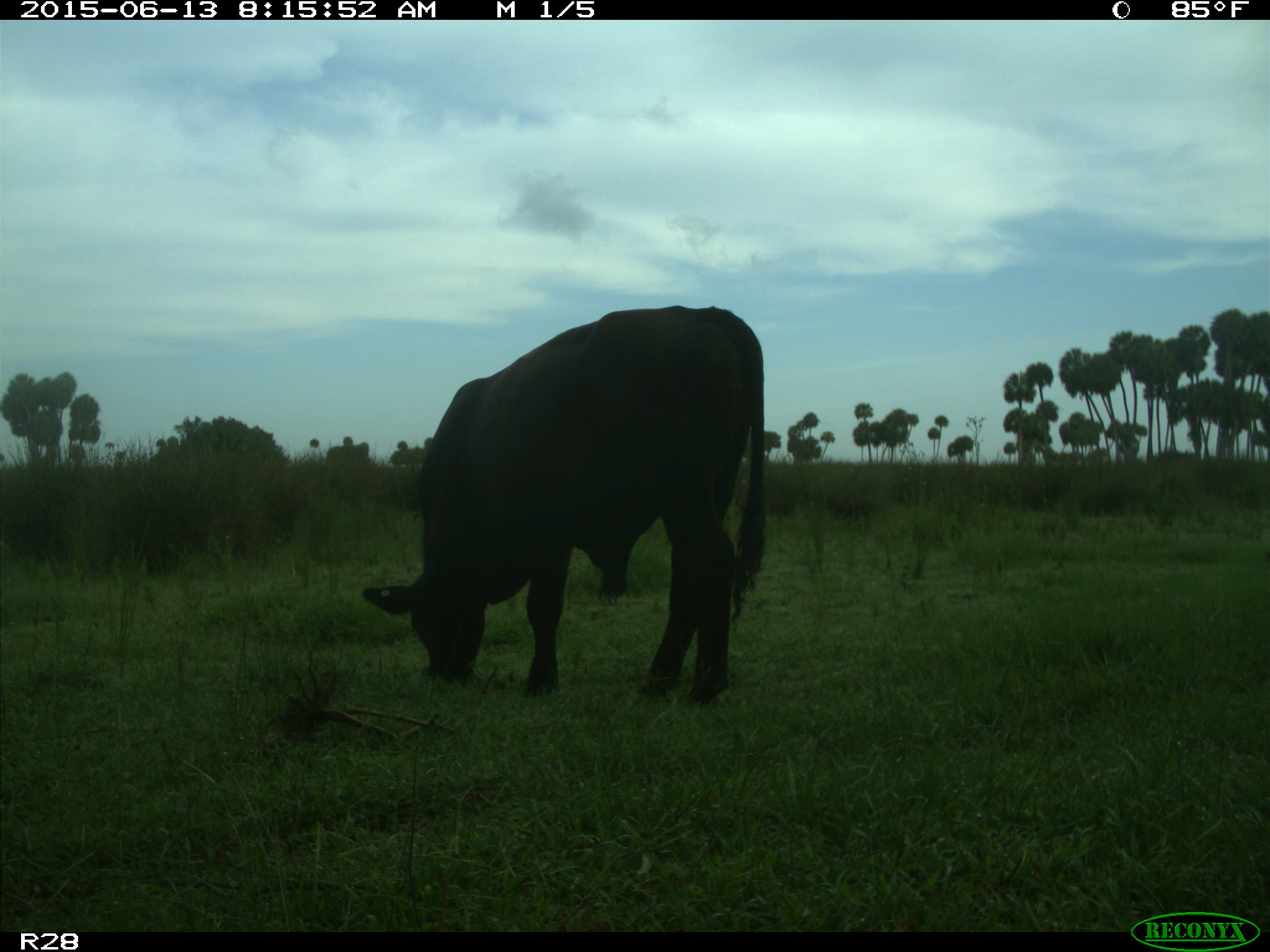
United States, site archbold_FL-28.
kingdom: Animalia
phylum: Chordata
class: Mammalia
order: Artiodactyla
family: Bovidae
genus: Bos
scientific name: Bos taurus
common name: domestic cow